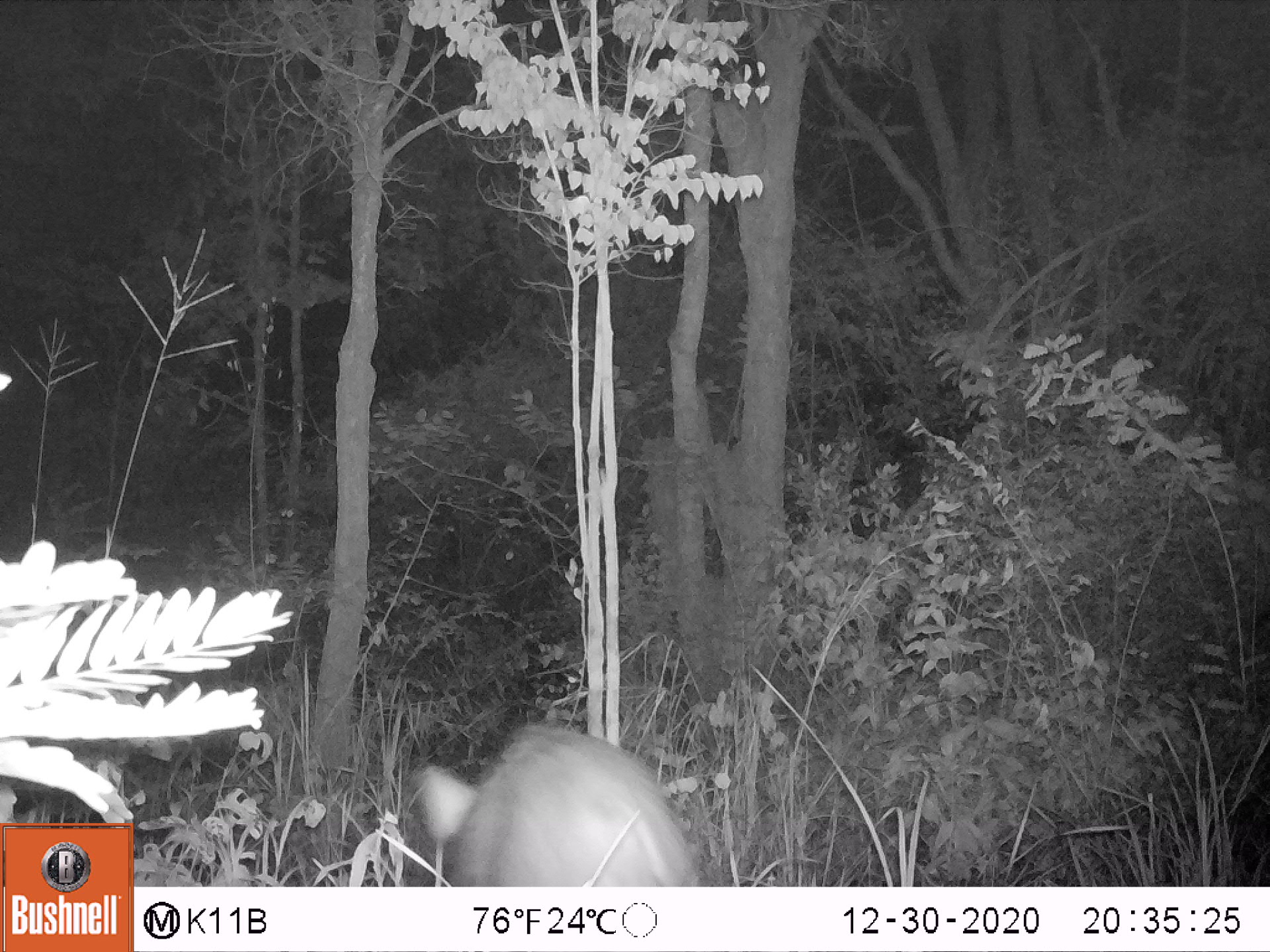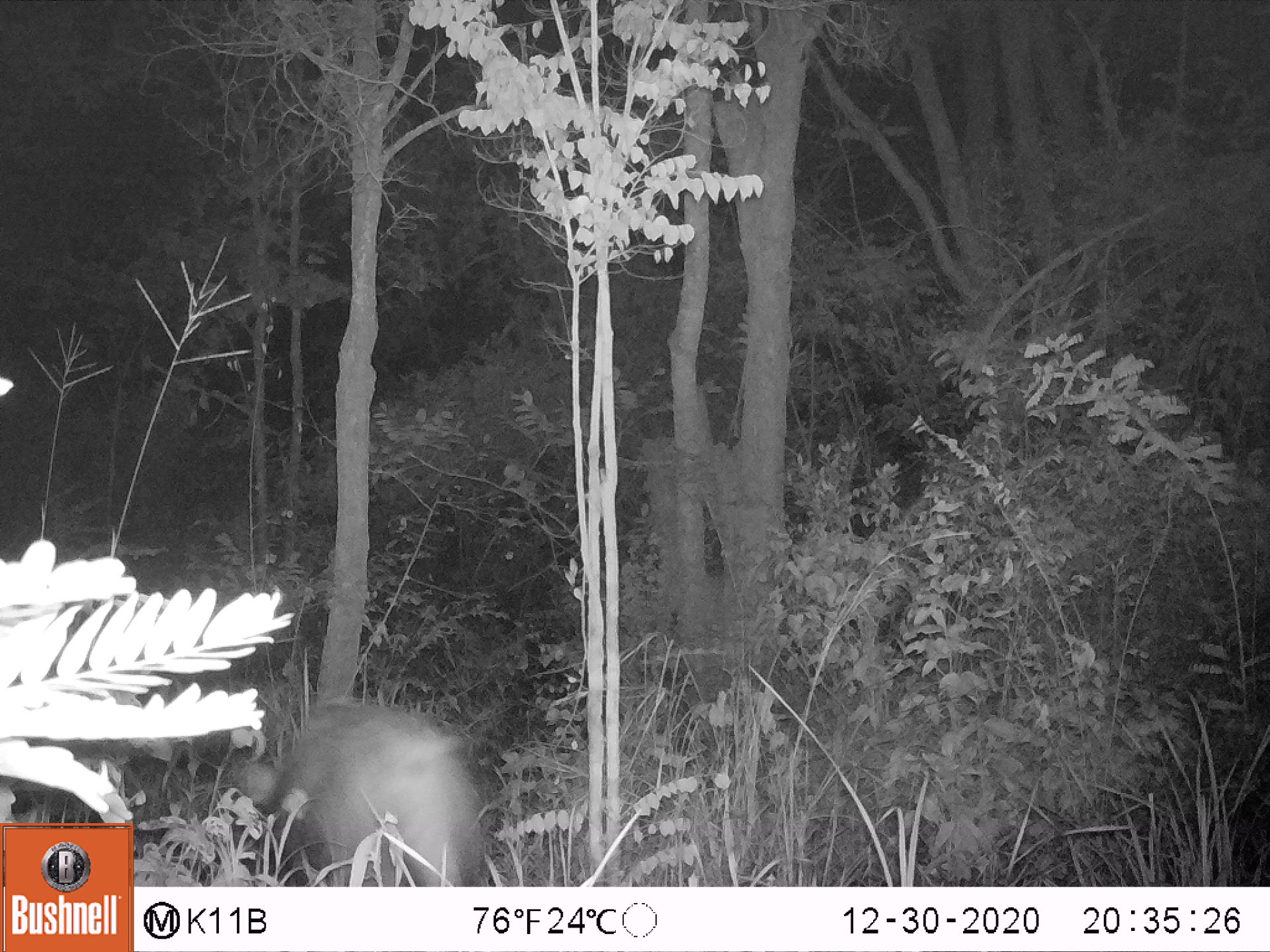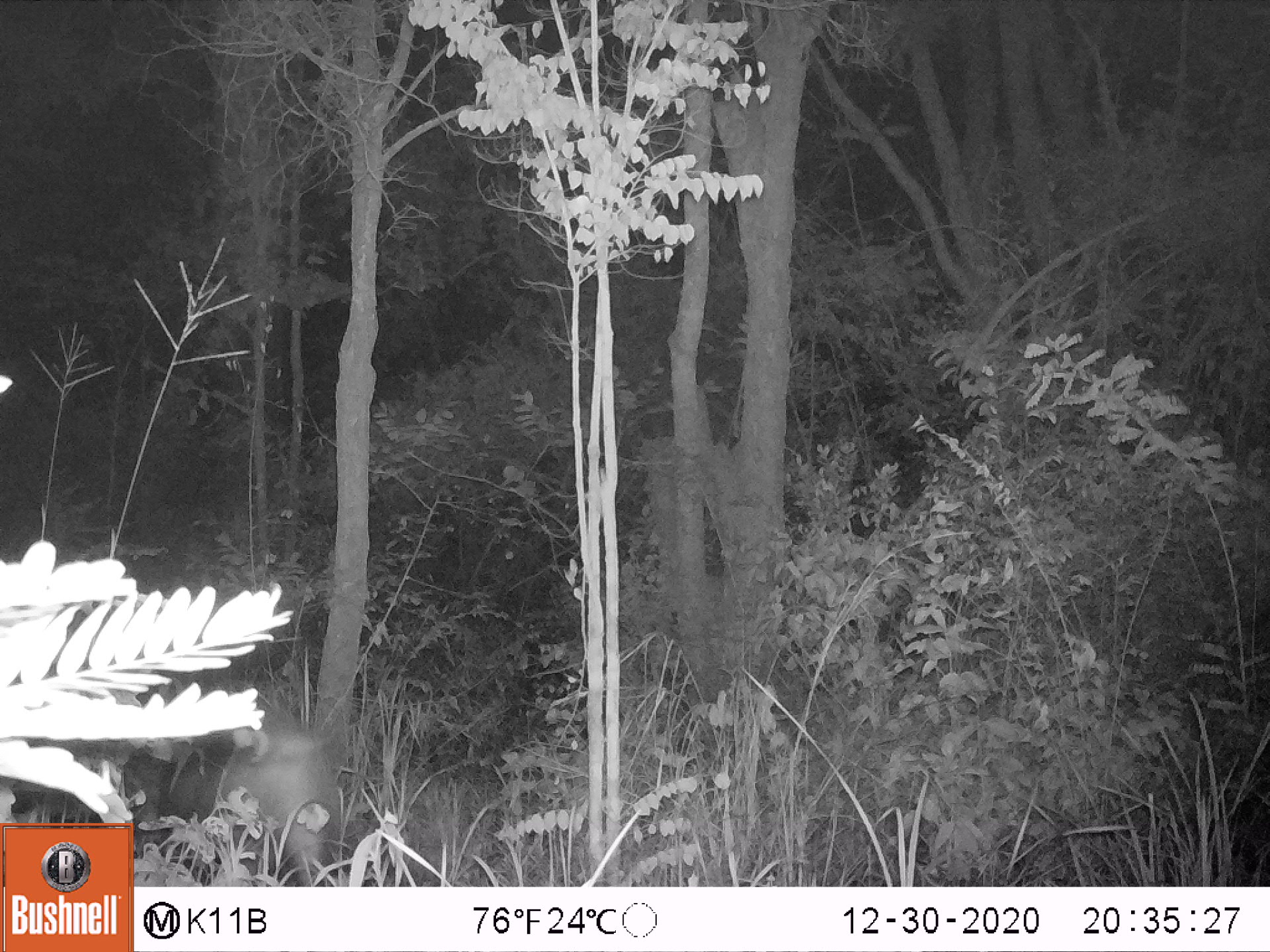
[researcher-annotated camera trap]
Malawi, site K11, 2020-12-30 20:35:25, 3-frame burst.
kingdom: Animalia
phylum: Chordata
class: Mammalia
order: Artiodactyla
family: Suidae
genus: Potamochoerus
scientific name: Potamochoerus larvatus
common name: bushpig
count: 1